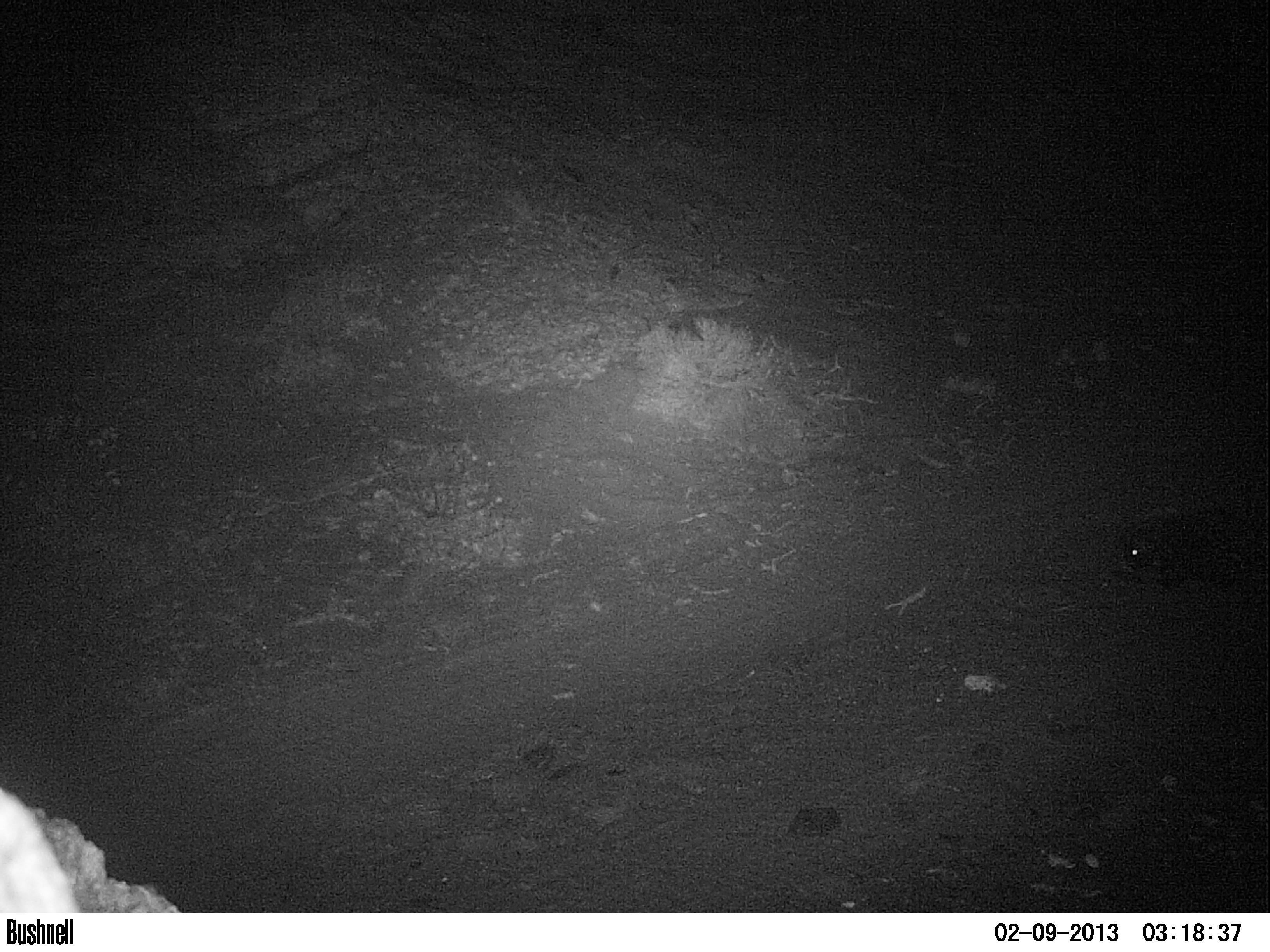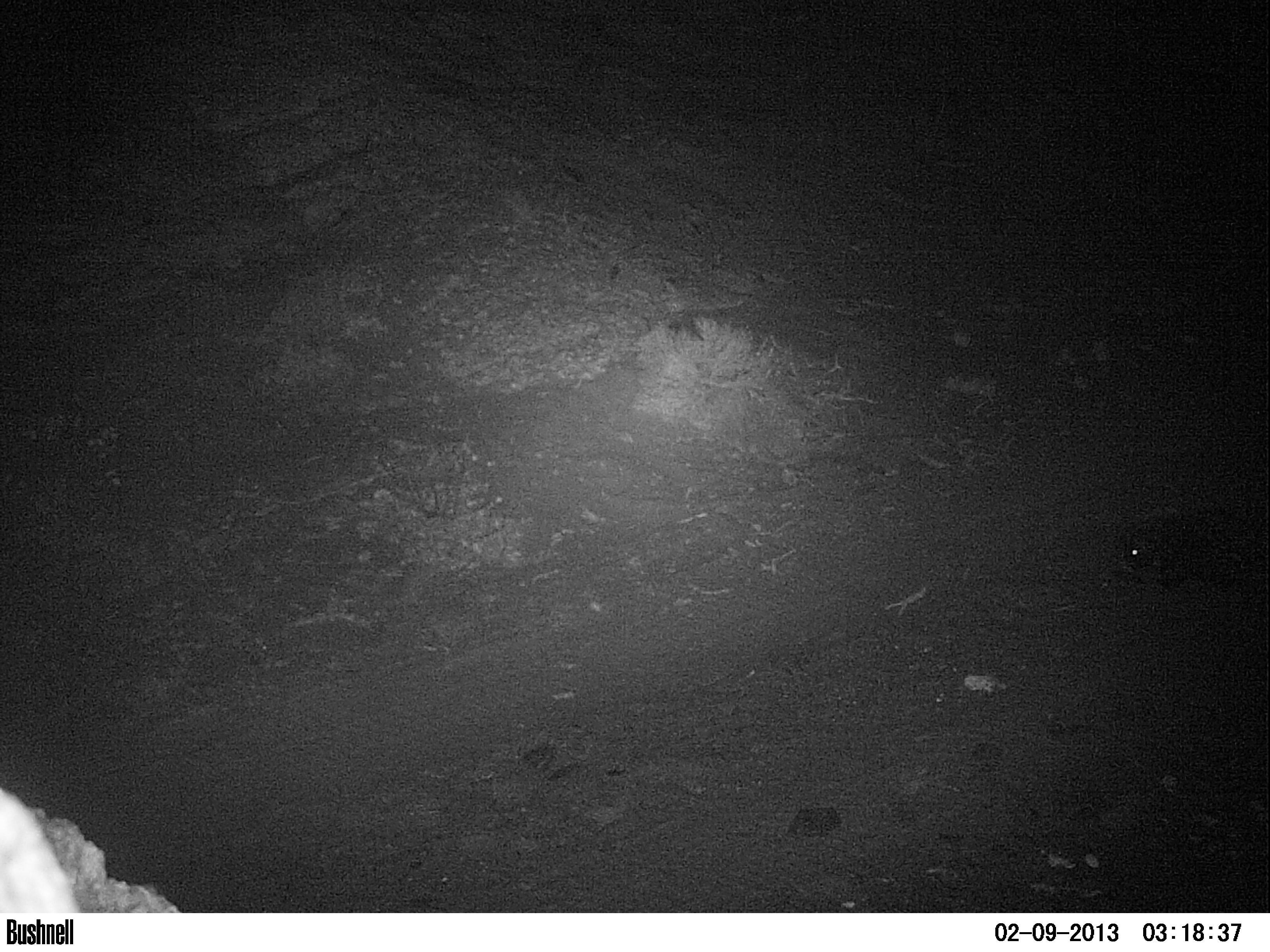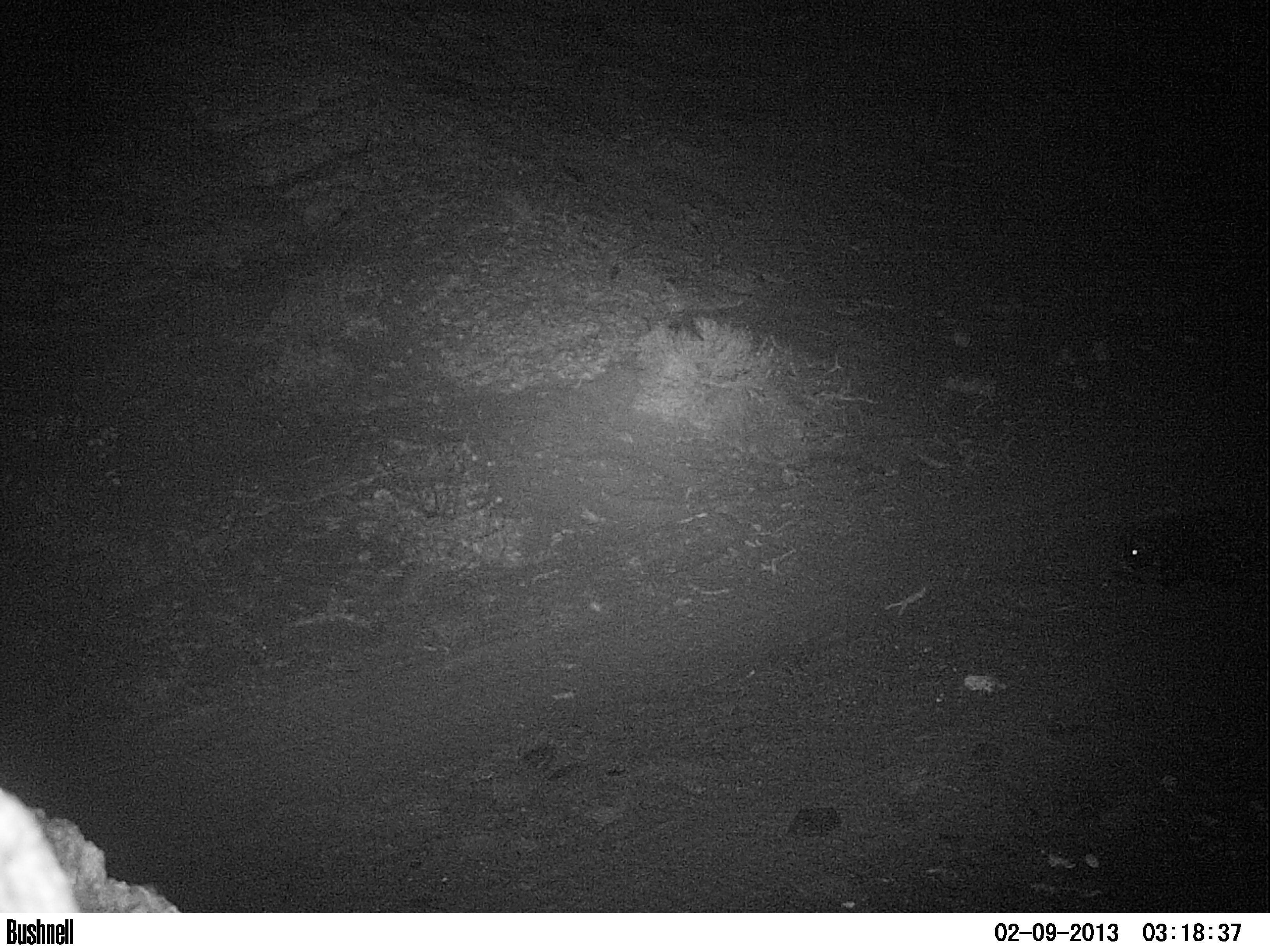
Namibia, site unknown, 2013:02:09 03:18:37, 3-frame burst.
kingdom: Animalia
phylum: Chordata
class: Mammalia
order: Rodentia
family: Hystricidae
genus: Hystrix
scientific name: Hystrix africaeaustralis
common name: cape porcupine